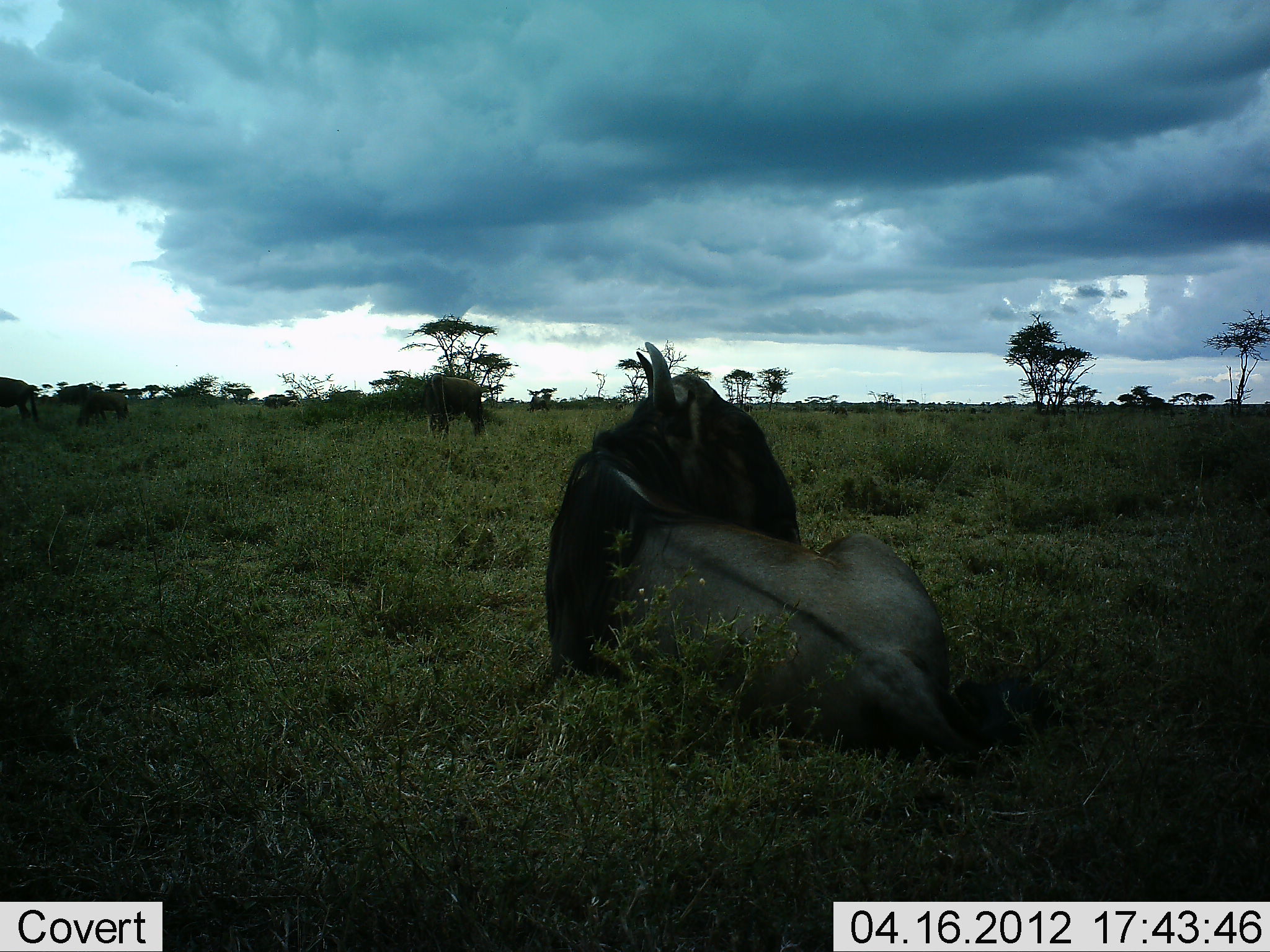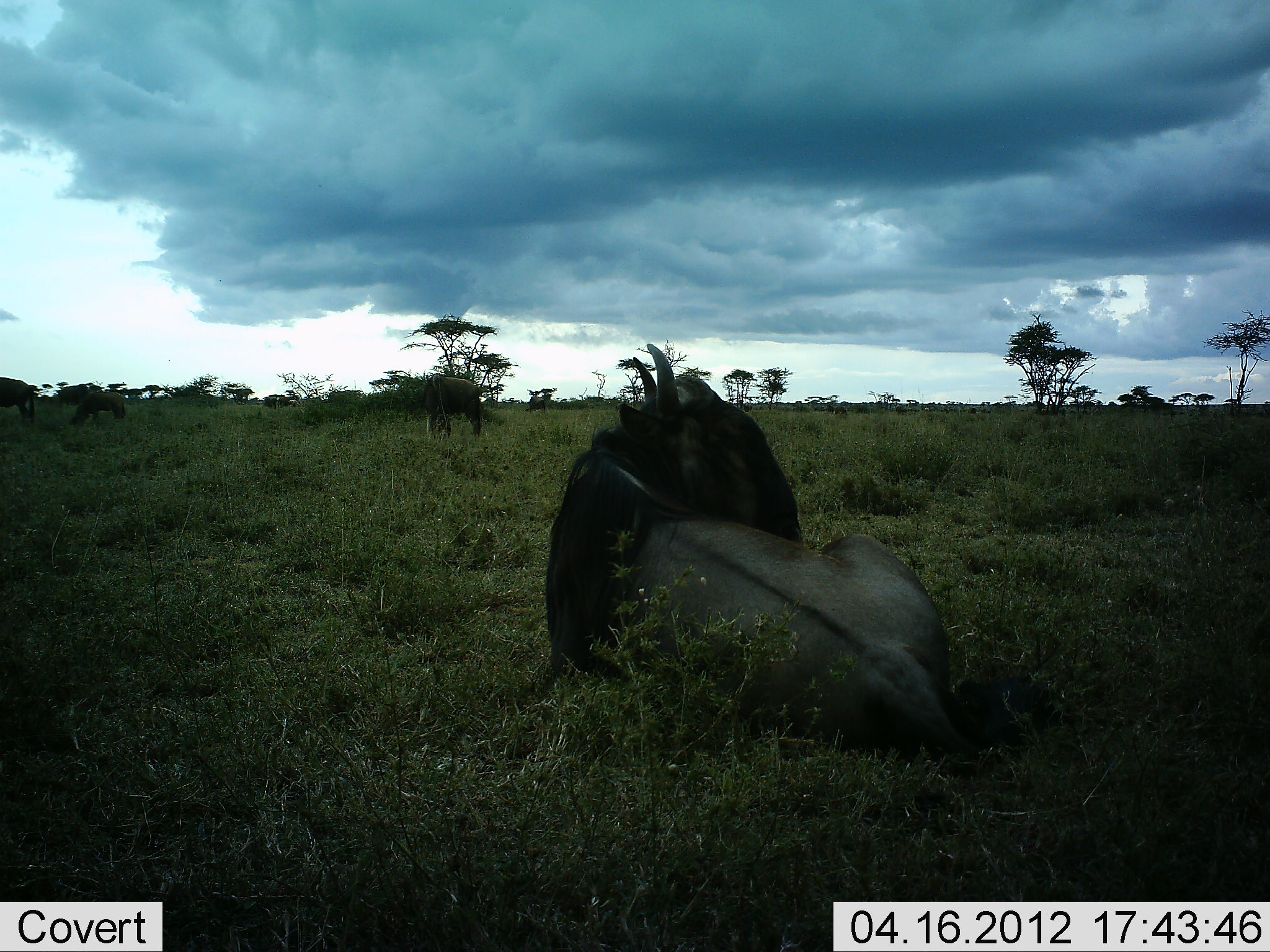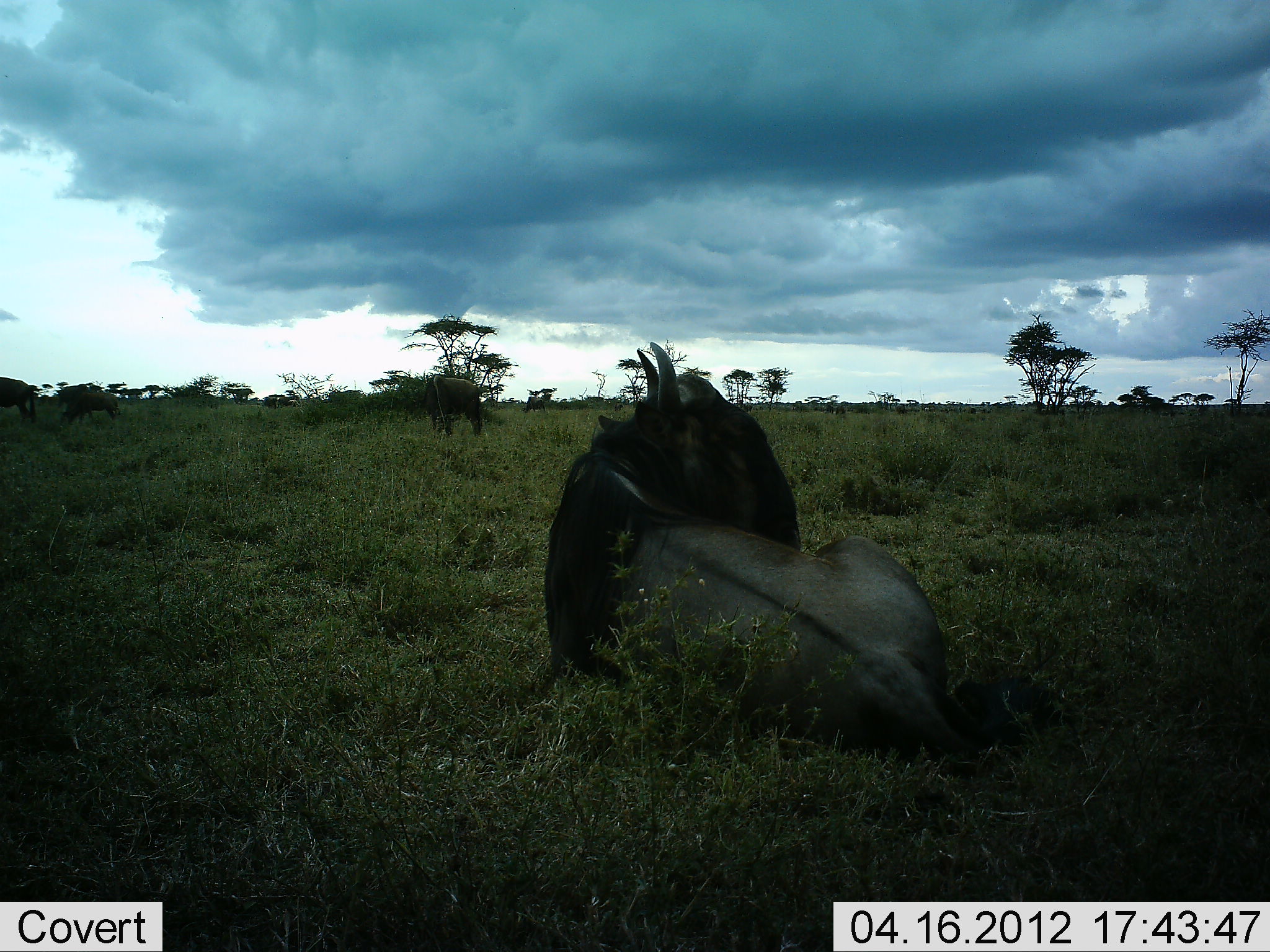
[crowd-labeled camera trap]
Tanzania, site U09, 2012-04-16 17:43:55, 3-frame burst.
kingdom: Animalia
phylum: Chordata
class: Mammalia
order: Artiodactyla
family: Bovidae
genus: Connochaetes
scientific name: Connochaetes taurinus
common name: blue wildebeest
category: wildebeest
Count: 4.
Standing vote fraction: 30%.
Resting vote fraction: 100%.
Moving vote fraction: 5%.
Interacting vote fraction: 0%.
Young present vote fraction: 5%.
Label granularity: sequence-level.